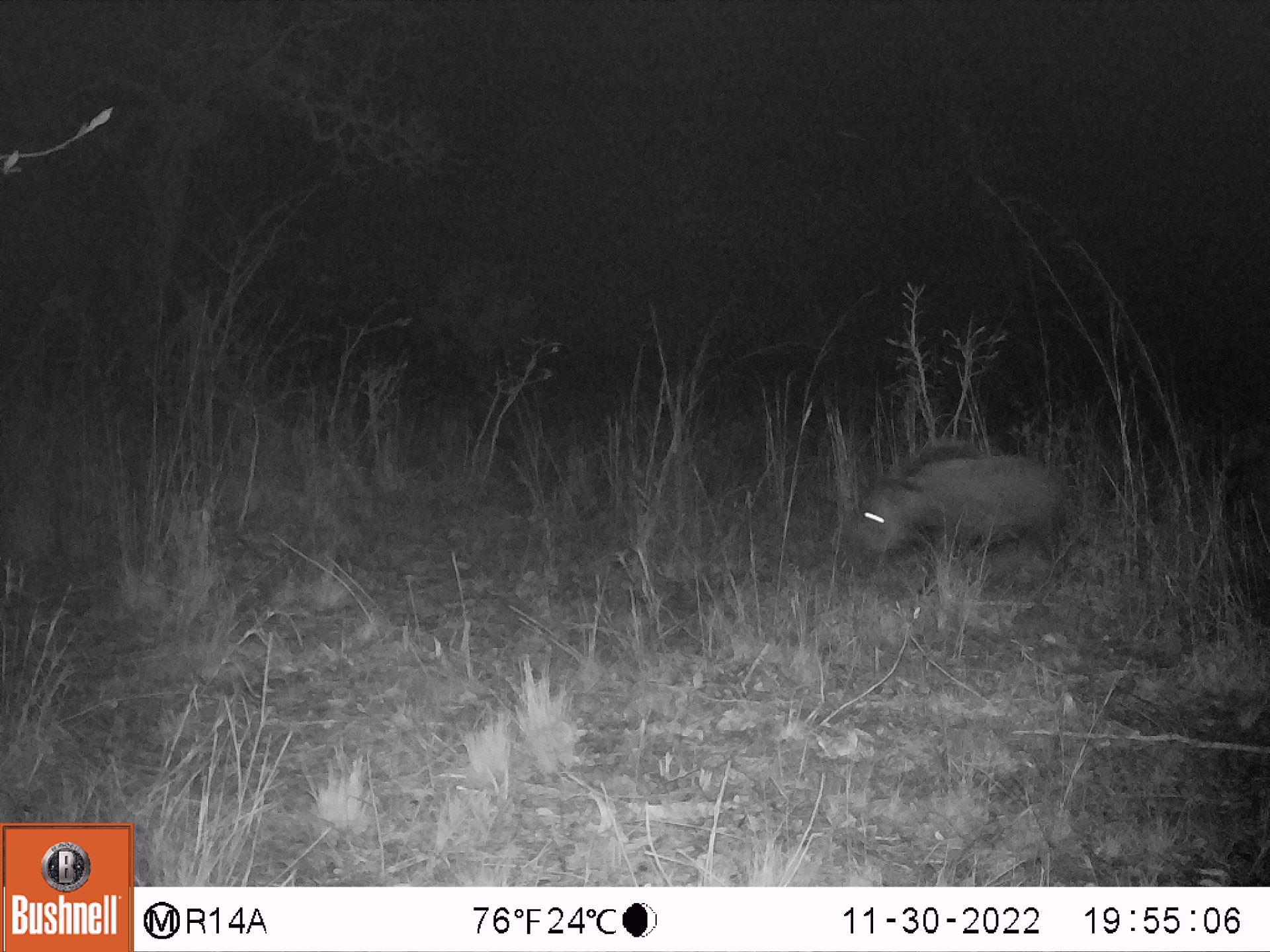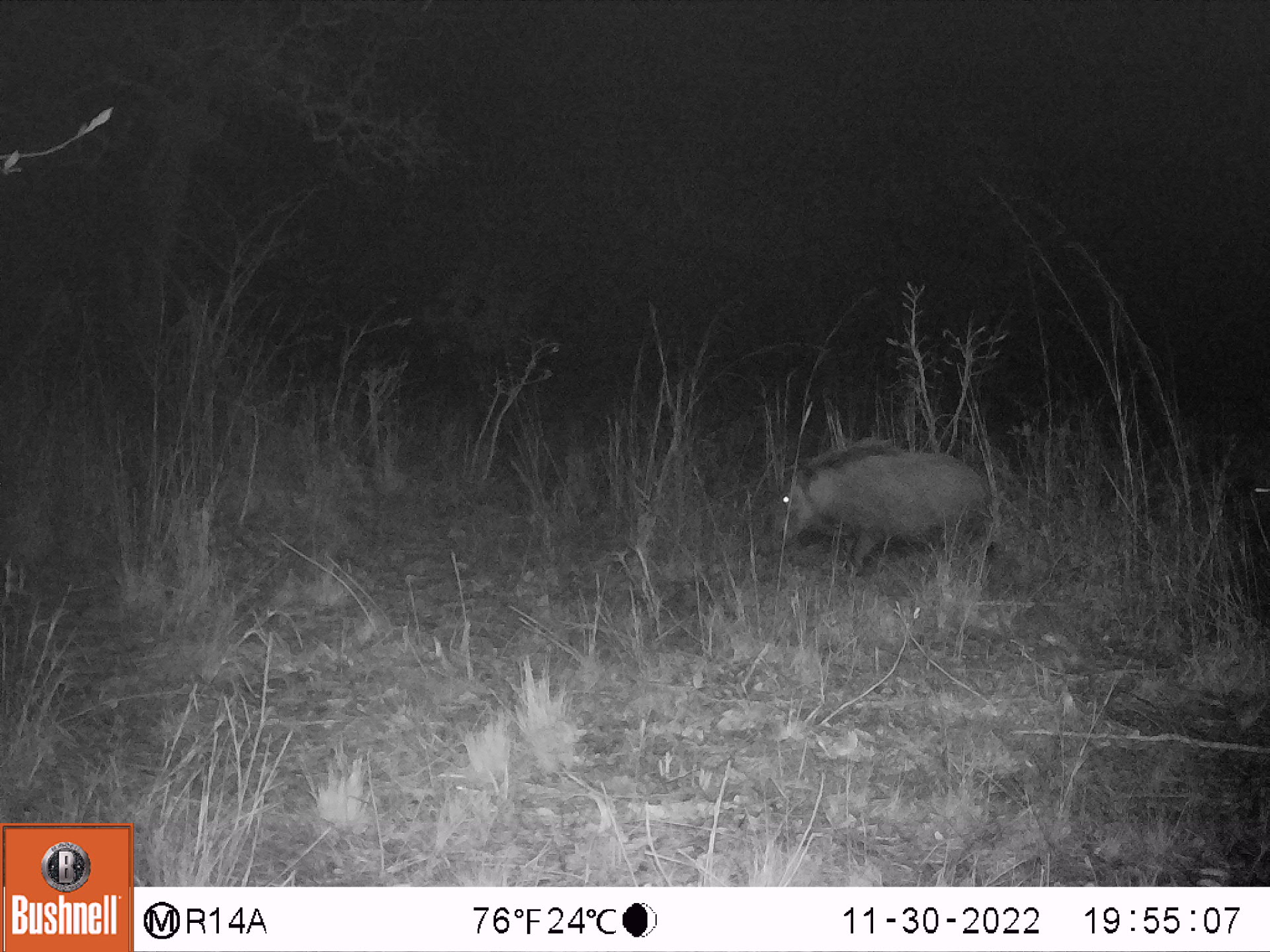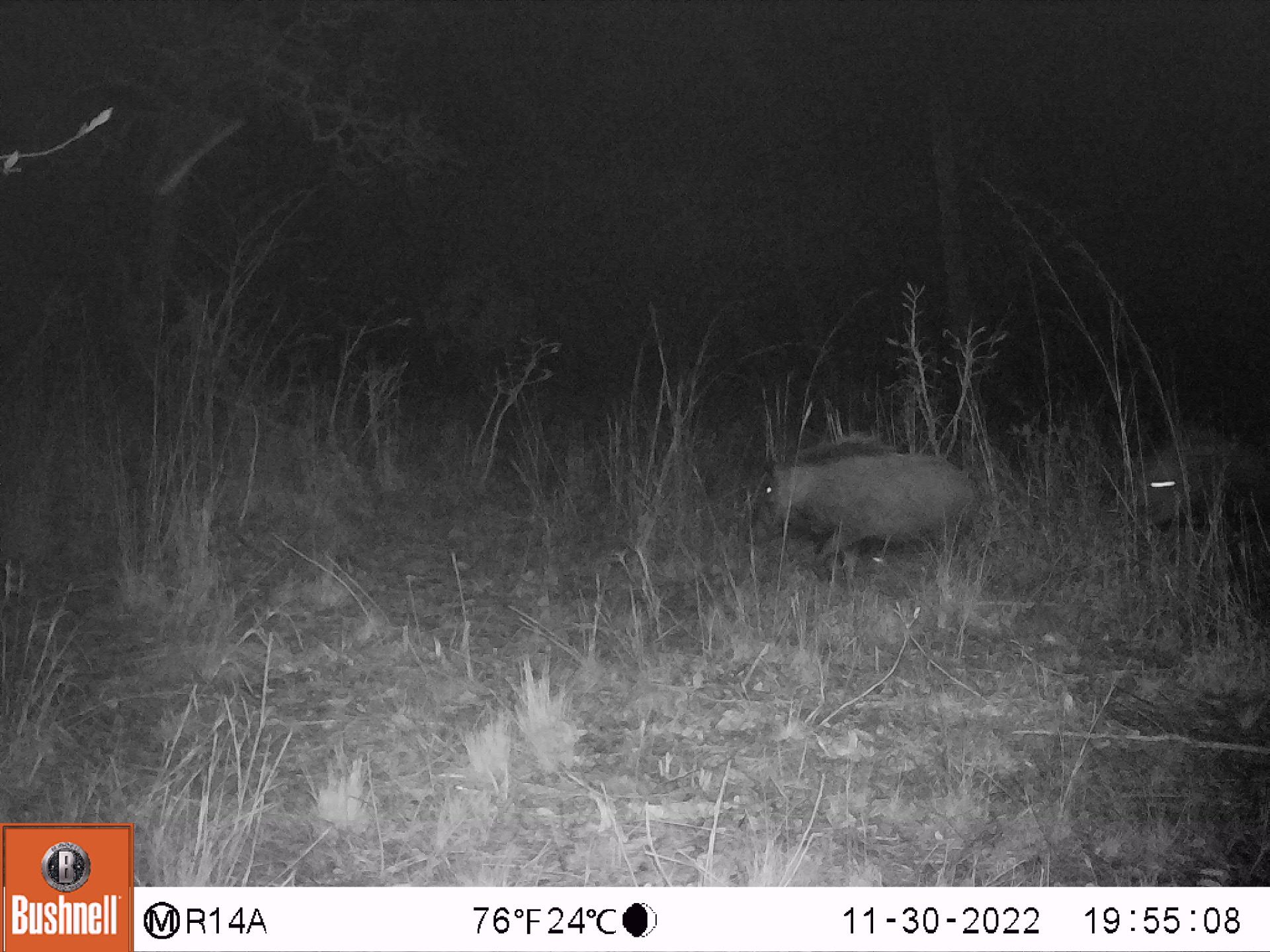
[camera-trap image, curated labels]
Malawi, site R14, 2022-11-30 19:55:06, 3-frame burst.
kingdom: Animalia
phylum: Chordata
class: Mammalia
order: Artiodactyla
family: Suidae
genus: Potamochoerus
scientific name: Potamochoerus larvatus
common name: bushpig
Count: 1.